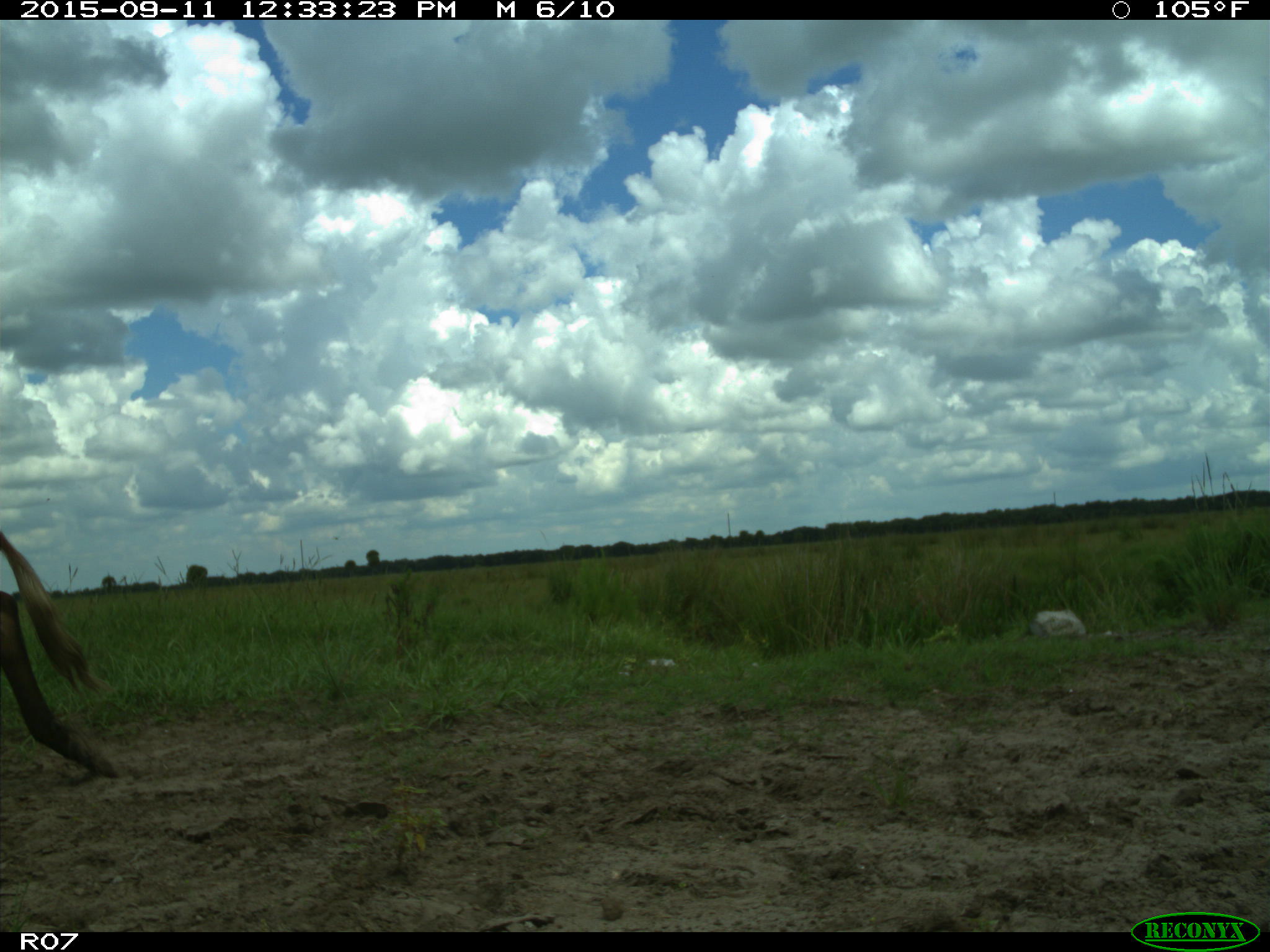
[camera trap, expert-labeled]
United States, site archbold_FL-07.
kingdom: Animalia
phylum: Chordata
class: Mammalia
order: Artiodactyla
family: Bovidae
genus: Bos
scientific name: Bos taurus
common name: domestic cow